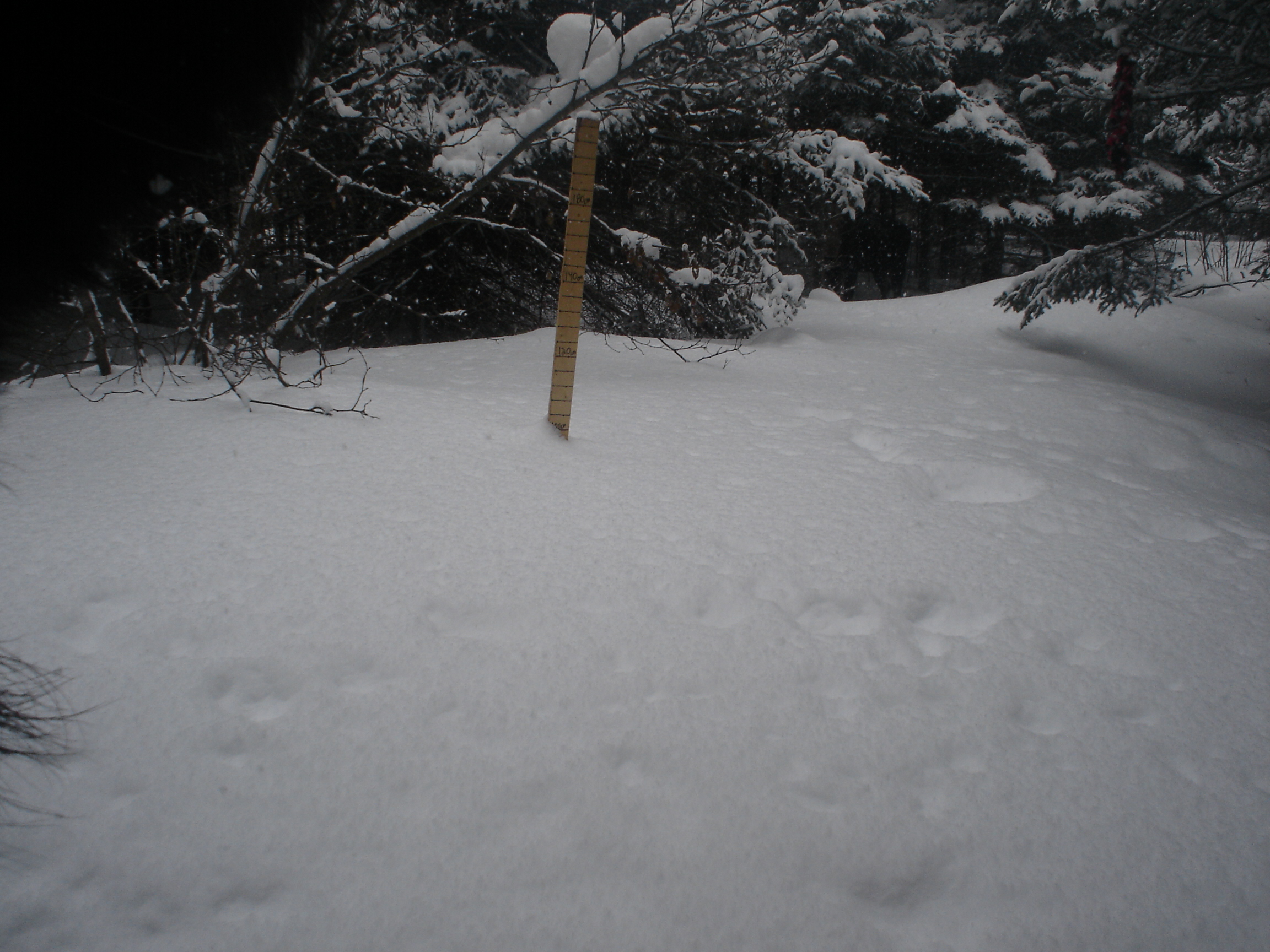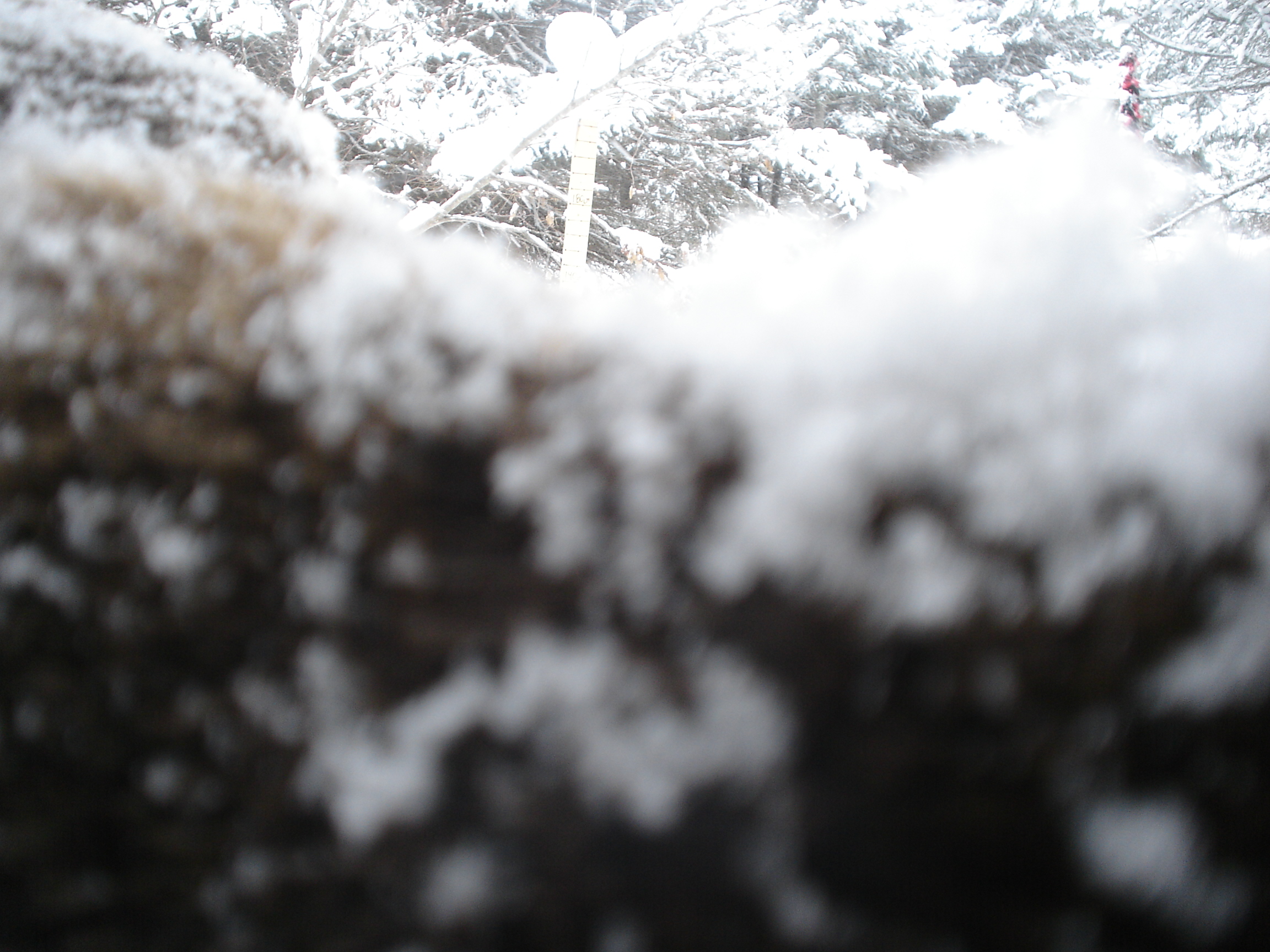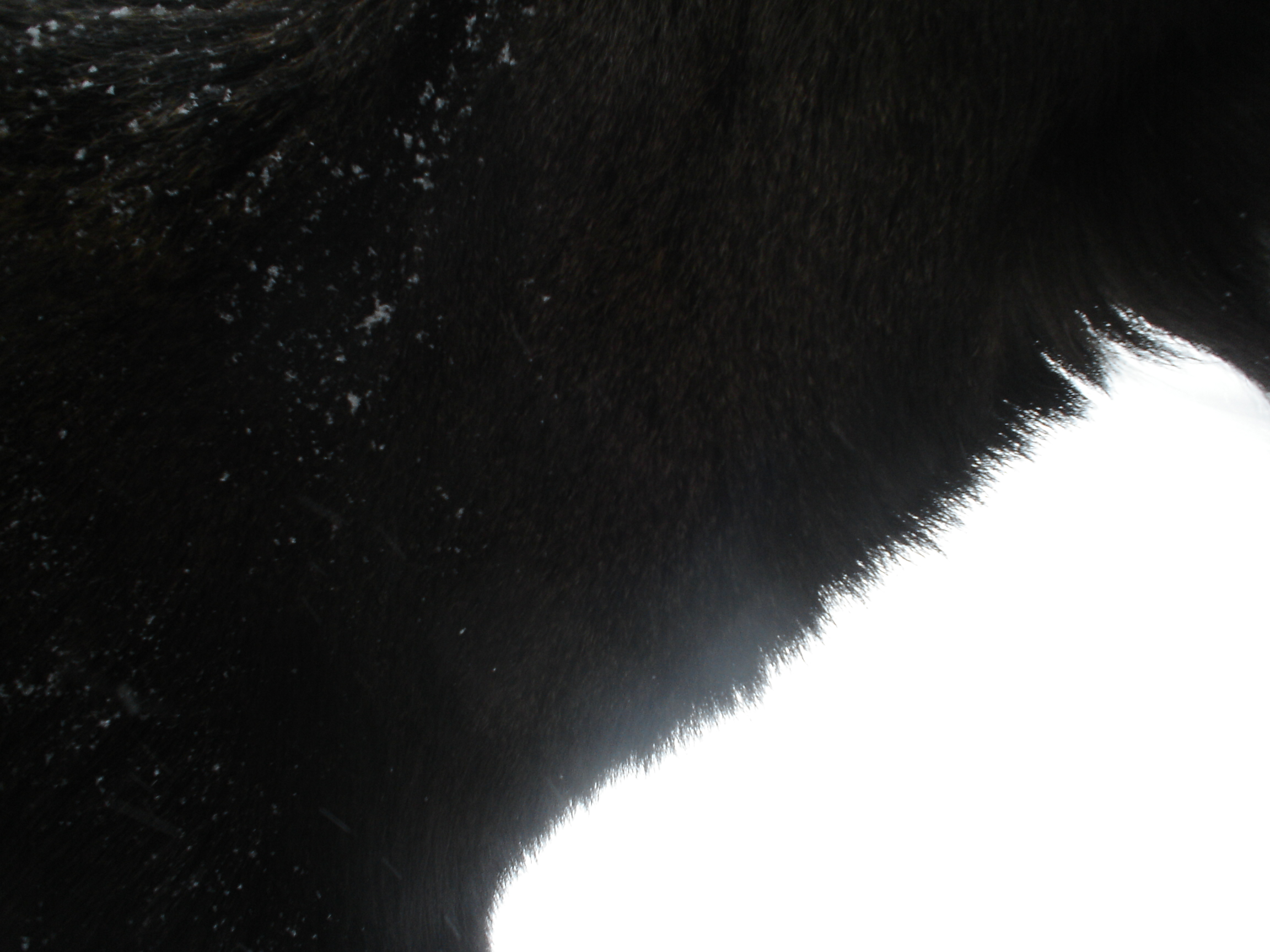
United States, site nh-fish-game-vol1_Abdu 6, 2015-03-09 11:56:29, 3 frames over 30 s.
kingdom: Animalia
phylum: Chordata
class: Mammalia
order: Artiodactyla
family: Cervidae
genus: Alces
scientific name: Alces alces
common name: moose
Moose (Alces alces).